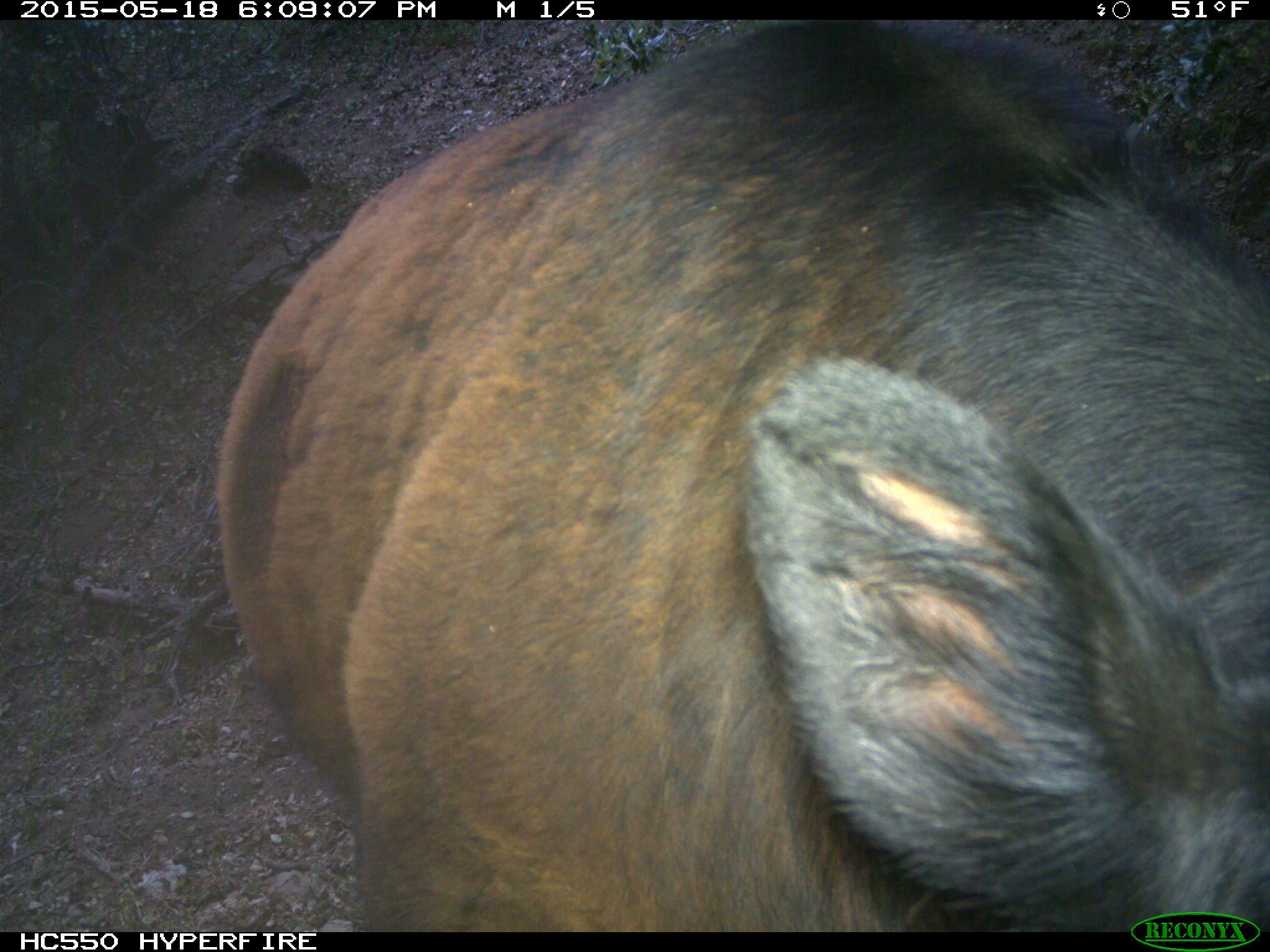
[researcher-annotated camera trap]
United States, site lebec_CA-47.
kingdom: Animalia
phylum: Chordata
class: Mammalia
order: Artiodactyla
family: Bovidae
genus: Bos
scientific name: Bos taurus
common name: domestic cow